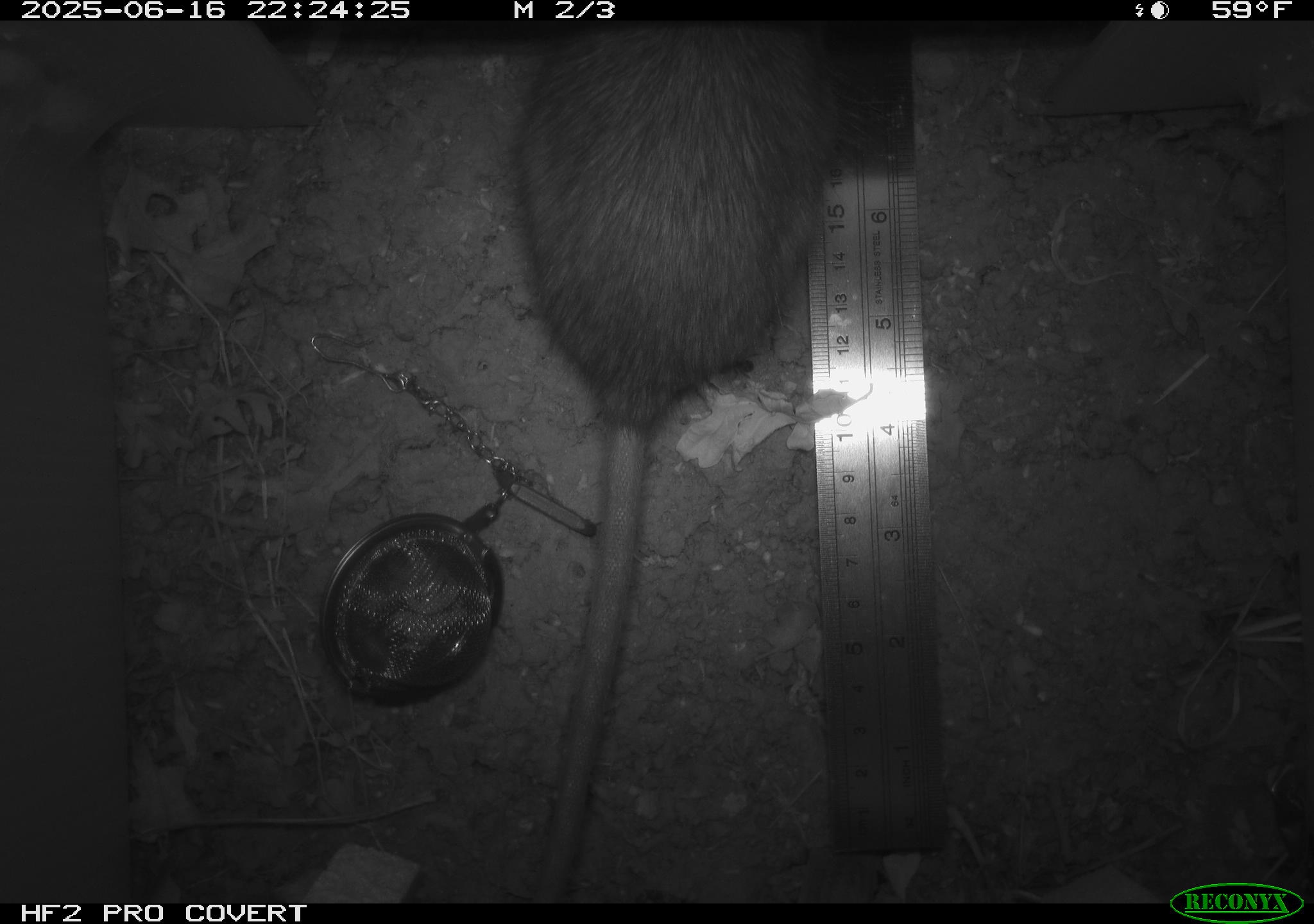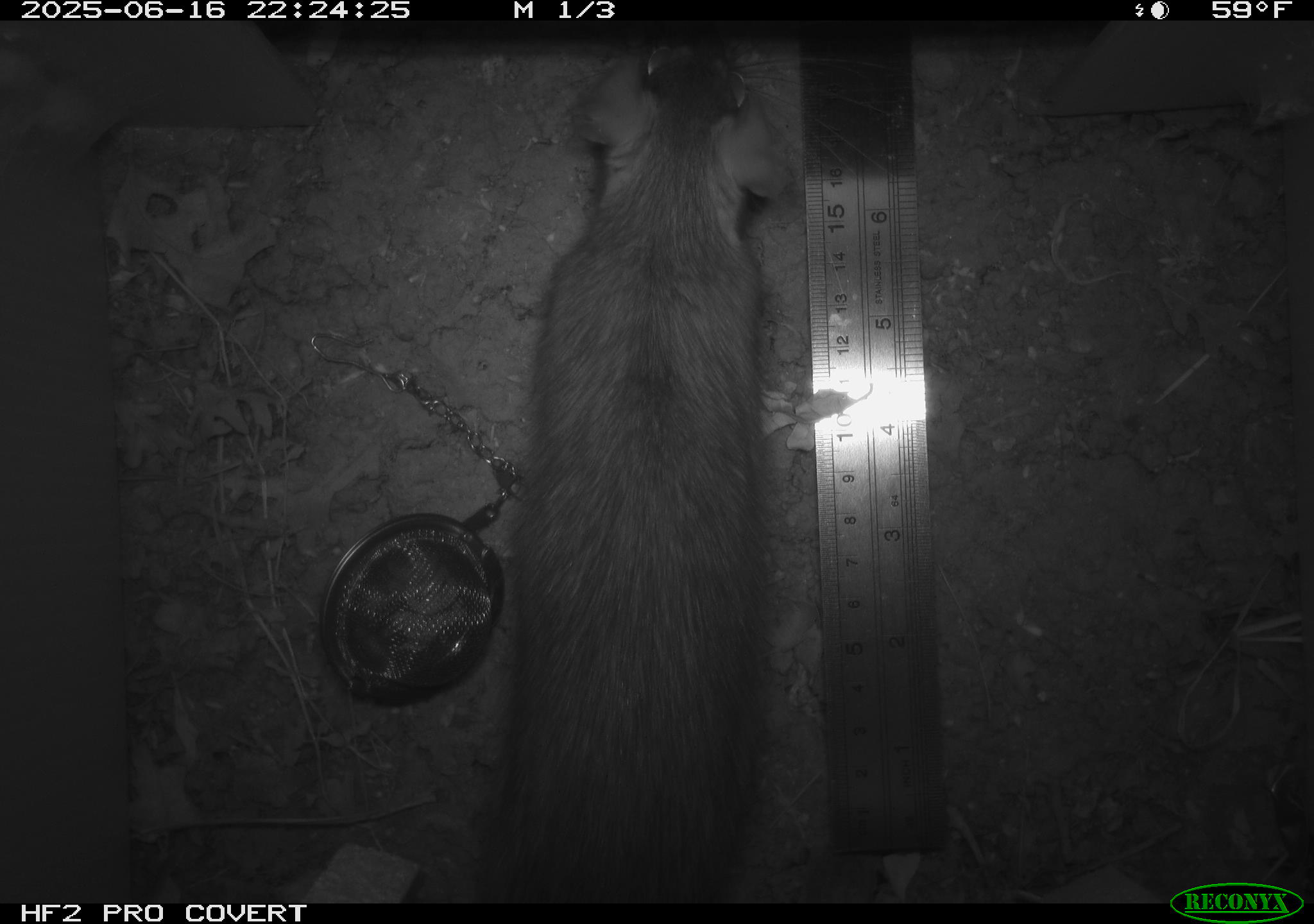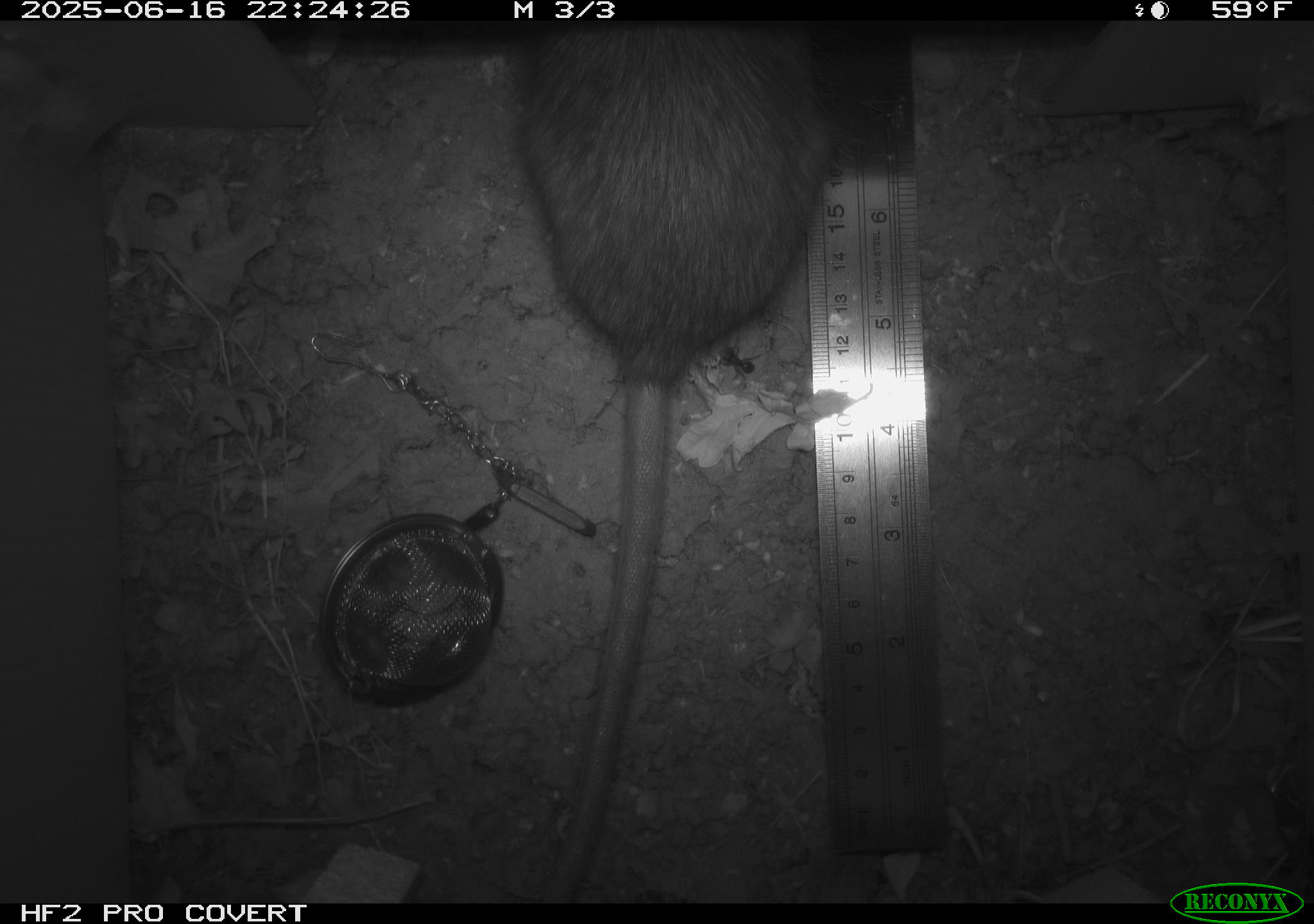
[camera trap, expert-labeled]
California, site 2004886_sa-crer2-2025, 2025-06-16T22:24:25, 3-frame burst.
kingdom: Animalia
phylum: Chordata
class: Mammalia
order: Rodentia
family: Muridae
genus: Rattus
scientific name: Rattus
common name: rat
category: rattus species